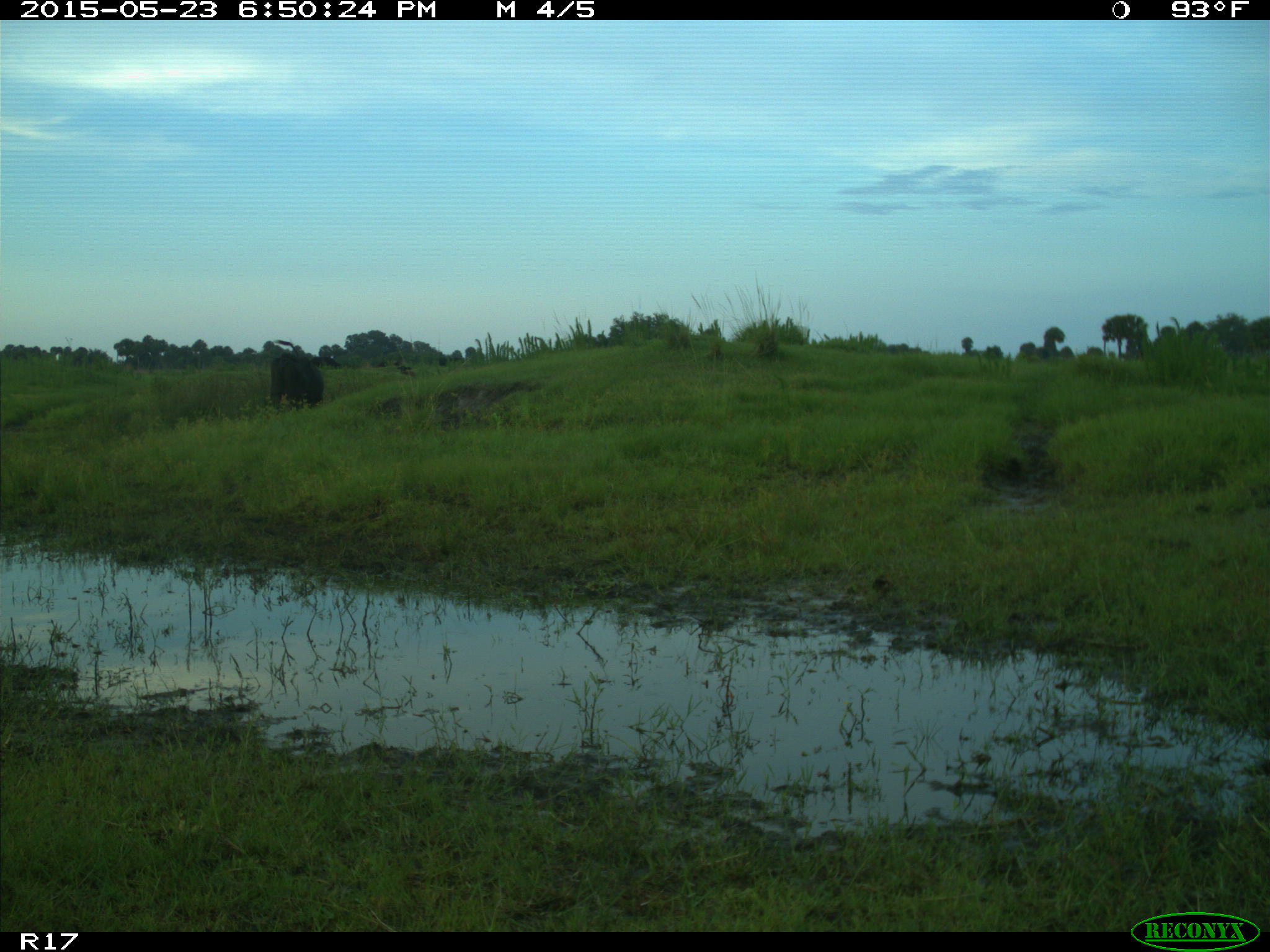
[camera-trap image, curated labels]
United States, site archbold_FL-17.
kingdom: Animalia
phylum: Chordata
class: Mammalia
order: Artiodactyla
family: Bovidae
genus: Bos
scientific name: Bos taurus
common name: domestic cow